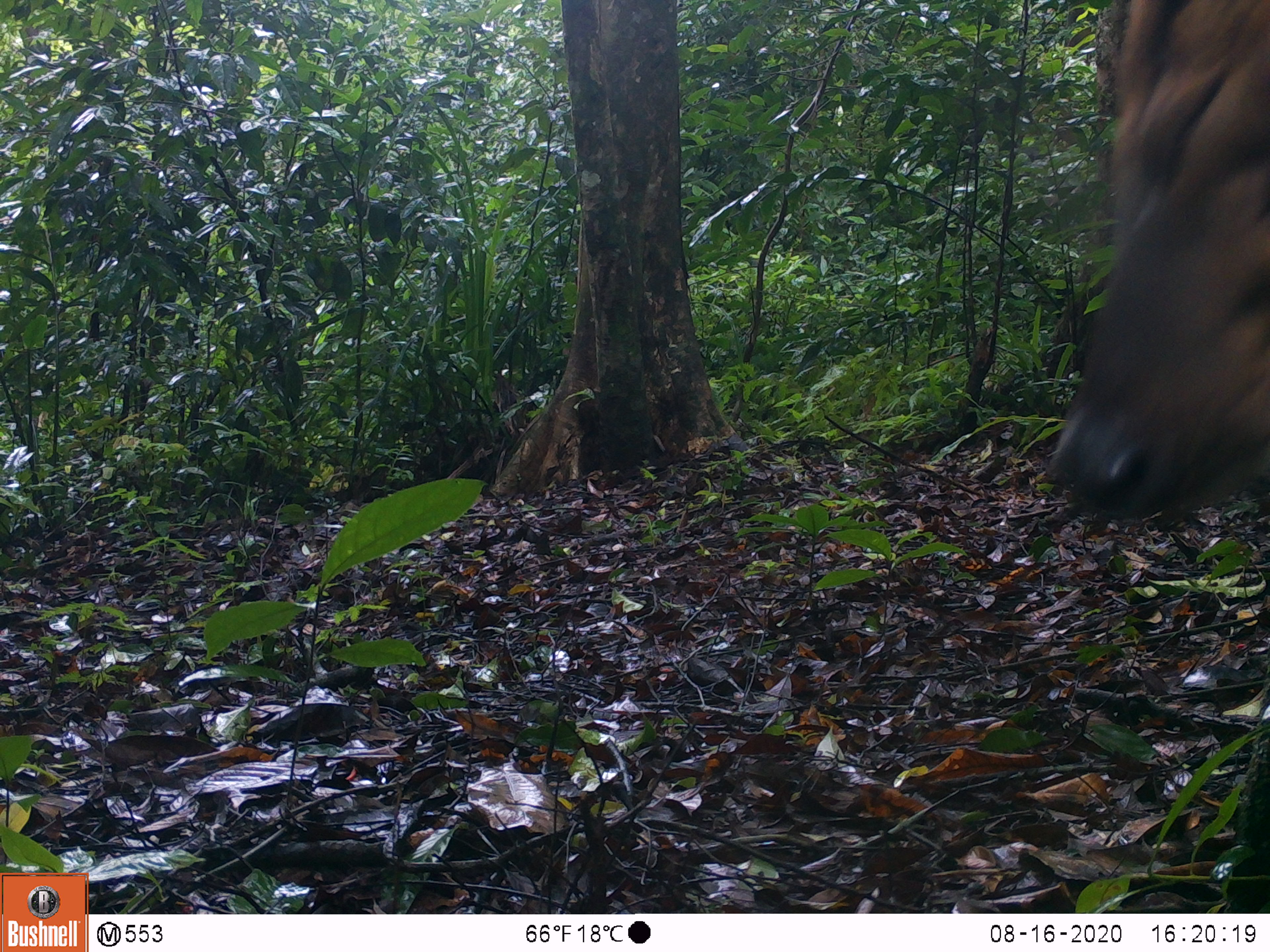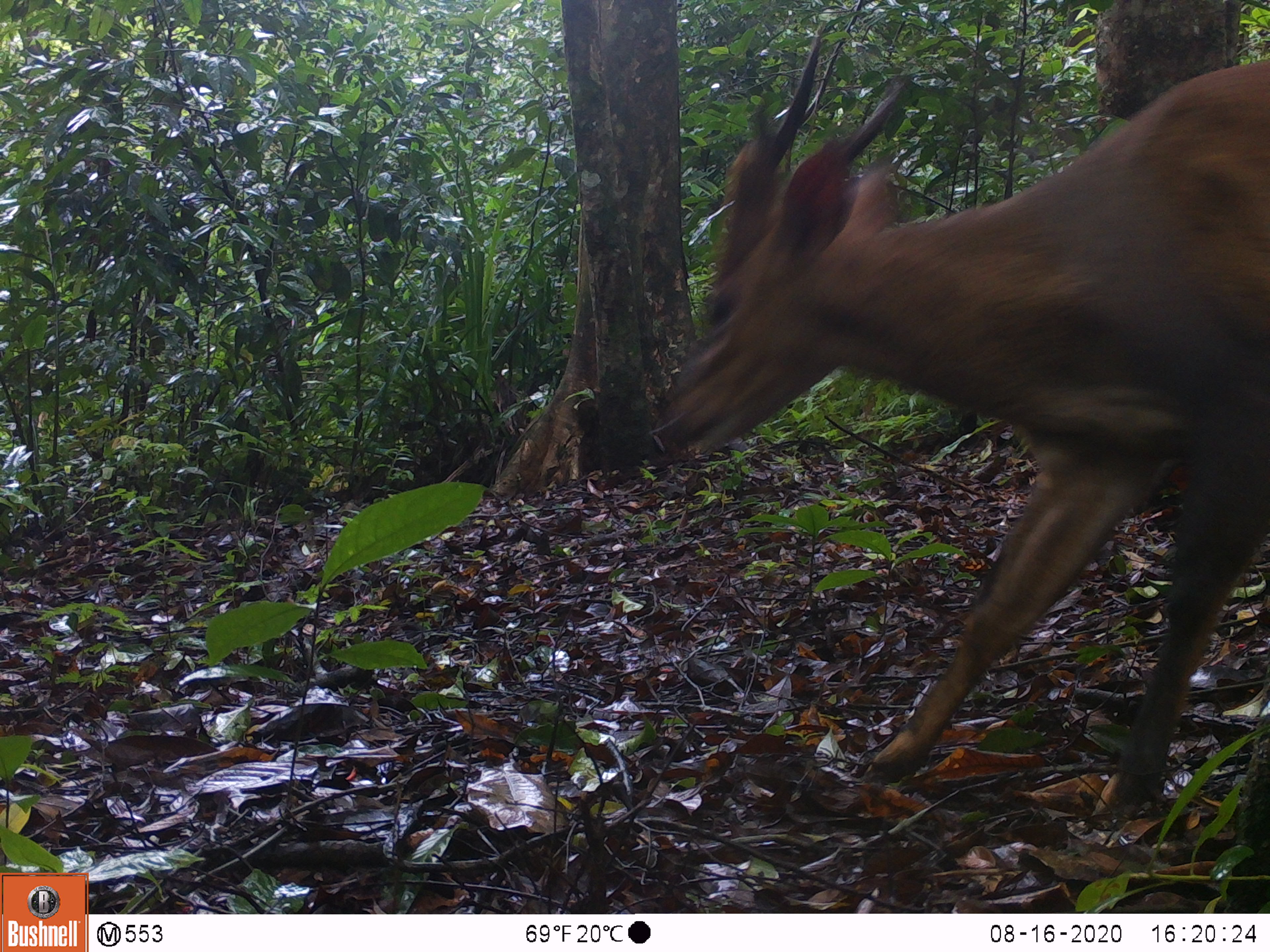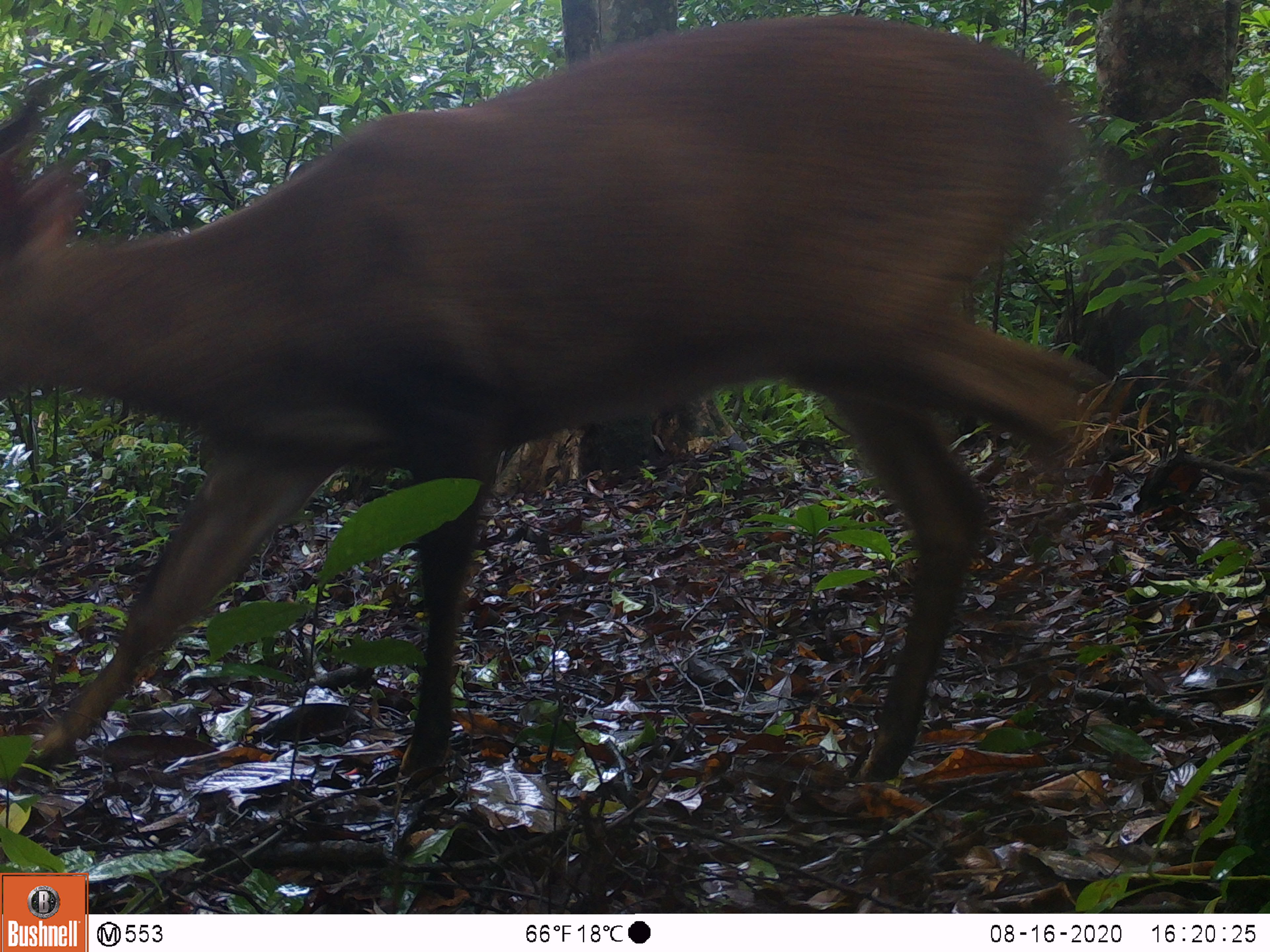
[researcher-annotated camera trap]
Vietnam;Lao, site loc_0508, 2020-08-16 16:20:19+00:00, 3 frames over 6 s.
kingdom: Animalia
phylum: Chordata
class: Mammalia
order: Artiodactyla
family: Cervidae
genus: Muntiacus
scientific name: Muntiacus vuquangensis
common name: large-antlered muntjac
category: large antlered muntjac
Large antlered muntjac (large-antlered muntjac) (Muntiacus vuquangensis). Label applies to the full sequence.